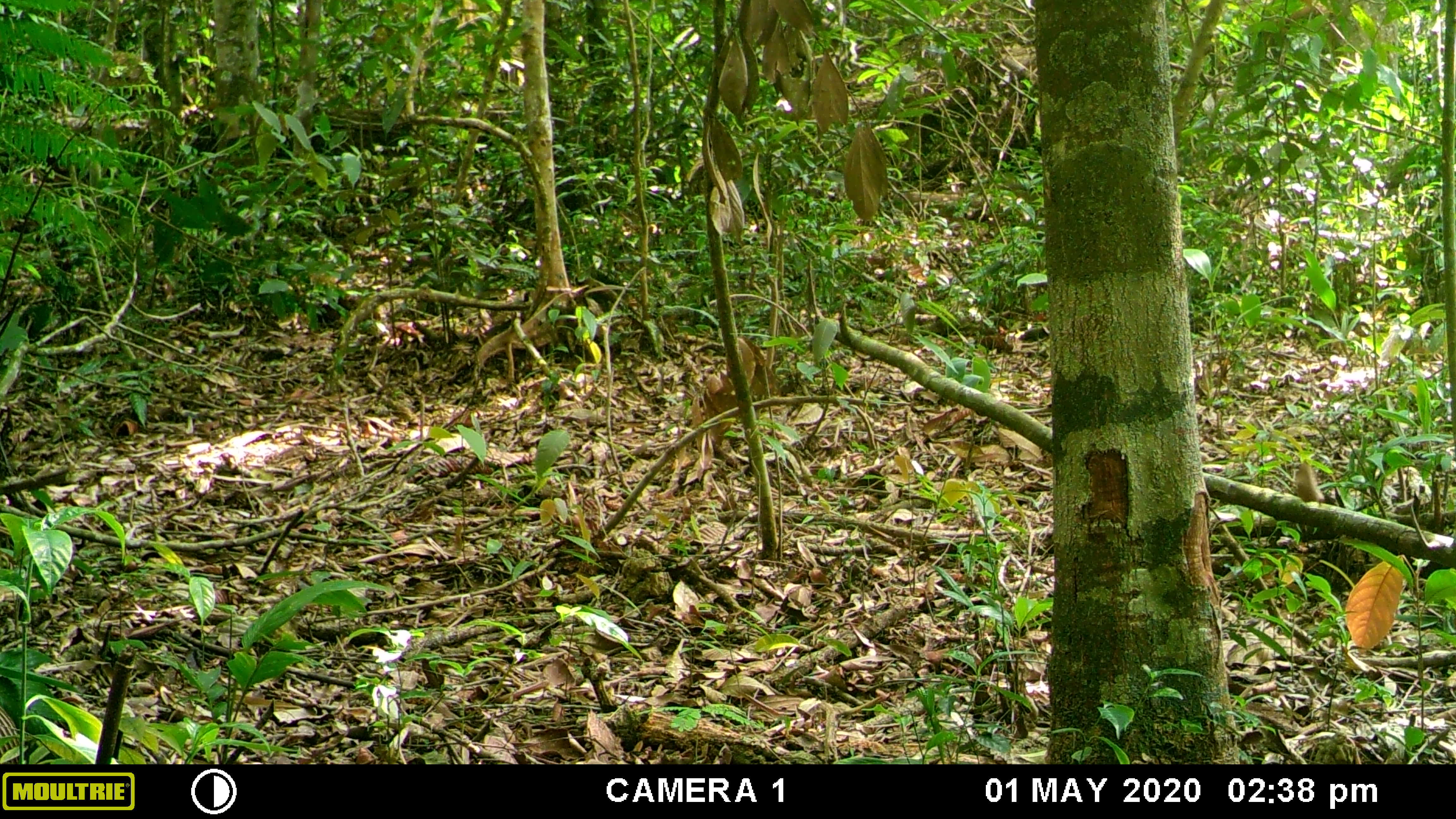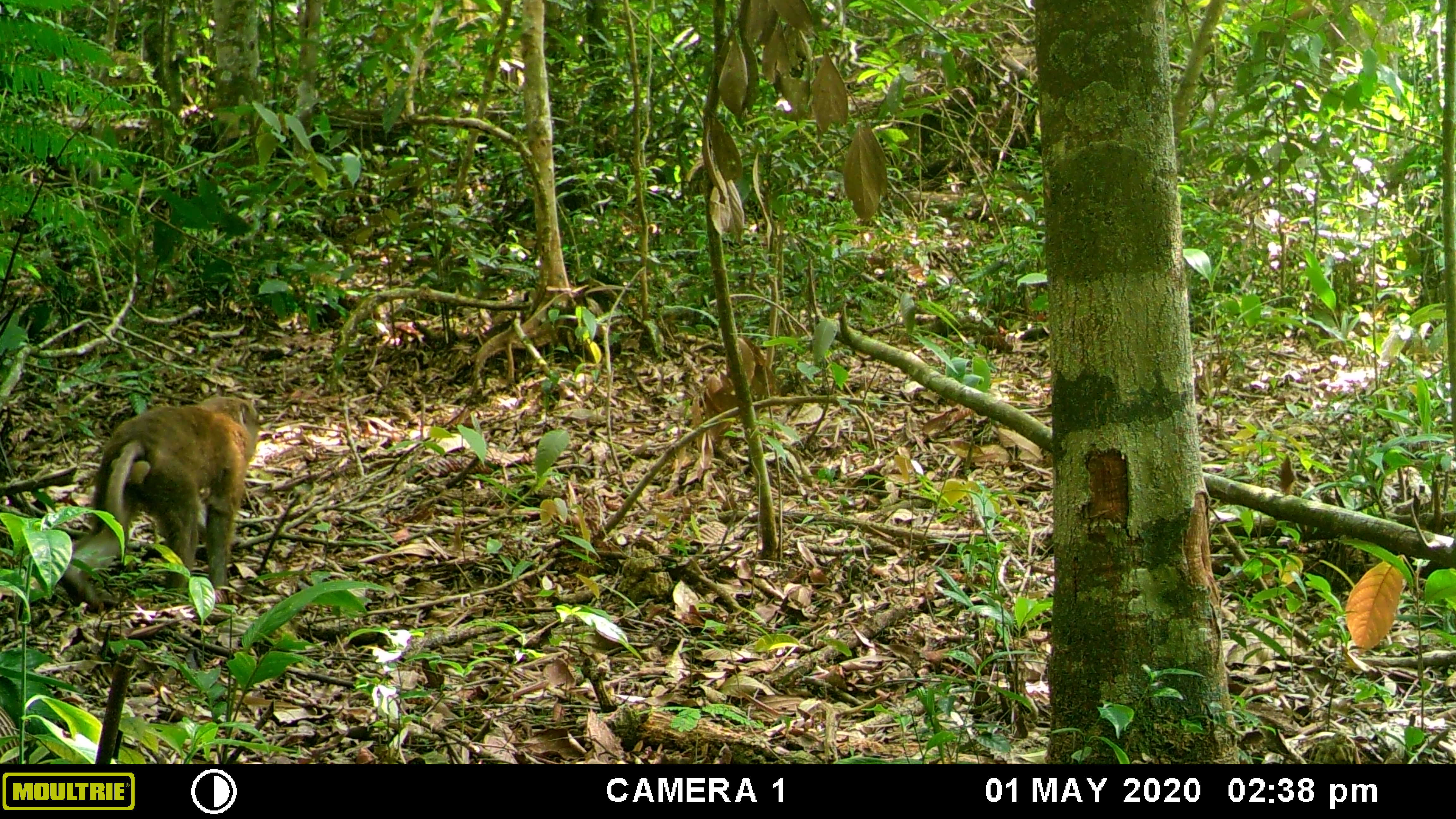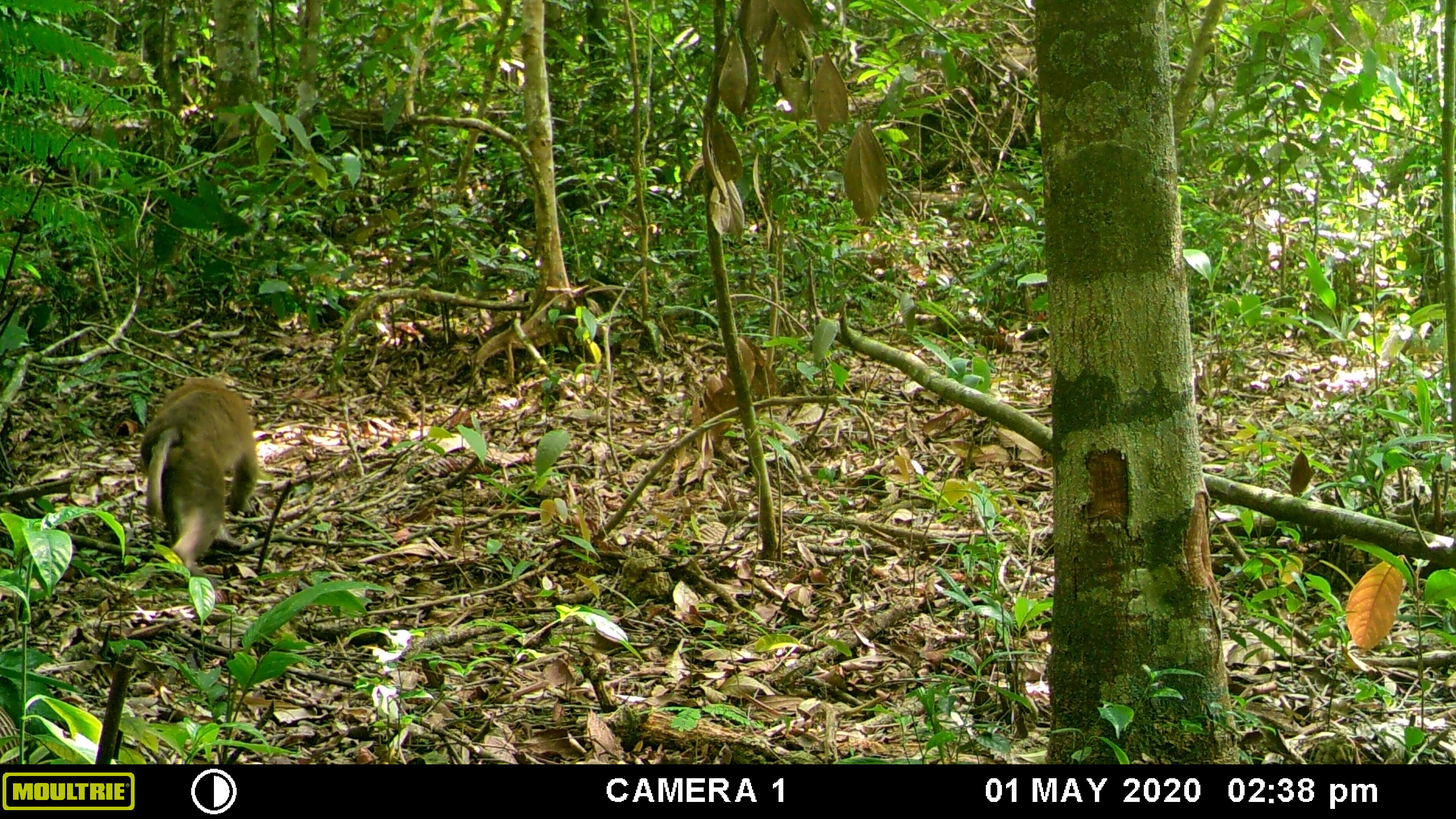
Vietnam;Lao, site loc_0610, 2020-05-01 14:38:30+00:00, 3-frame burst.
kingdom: Animalia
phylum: Chordata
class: Mammalia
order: Primates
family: Cercopithecidae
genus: Macaca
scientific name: Macaca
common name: macaques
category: assam or rhesus macaque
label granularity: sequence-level